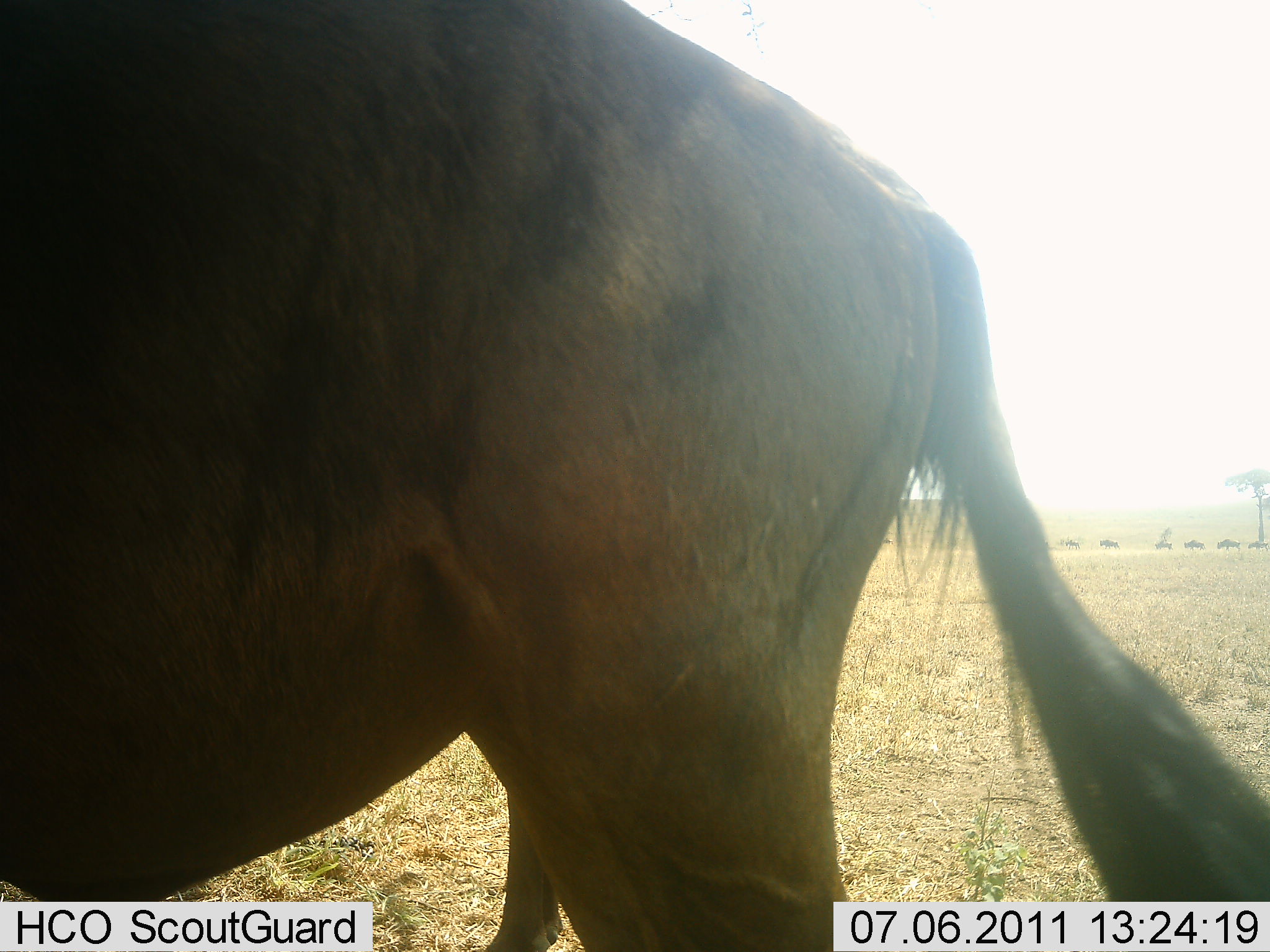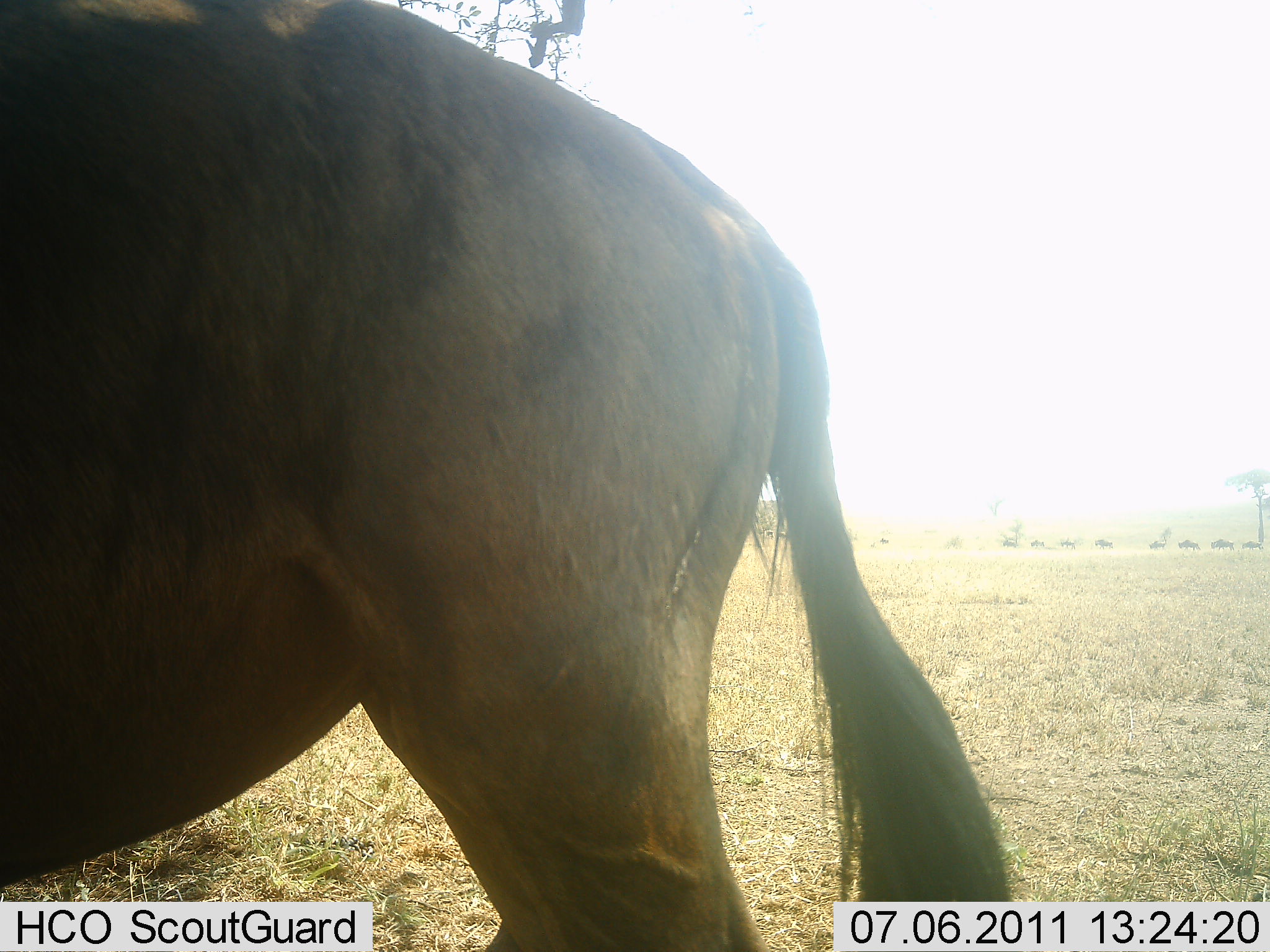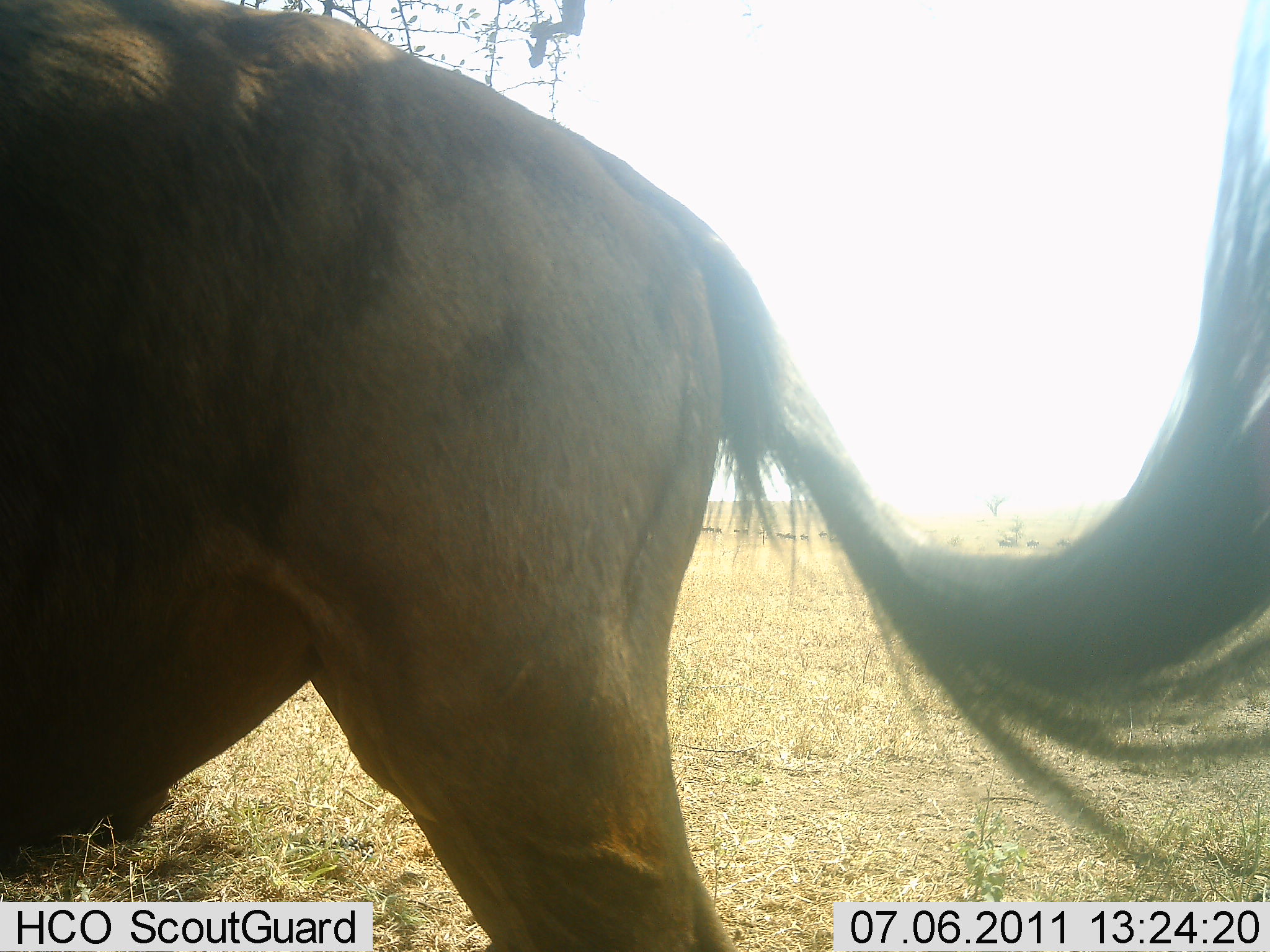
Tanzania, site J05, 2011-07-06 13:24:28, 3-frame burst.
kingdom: Animalia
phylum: Chordata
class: Mammalia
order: Artiodactyla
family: Bovidae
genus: Connochaetes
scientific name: Connochaetes taurinus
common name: blue wildebeest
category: wildebeest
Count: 1.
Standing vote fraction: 80%.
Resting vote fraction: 0%.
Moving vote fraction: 30%.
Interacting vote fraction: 0%.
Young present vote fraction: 0%.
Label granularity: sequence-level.